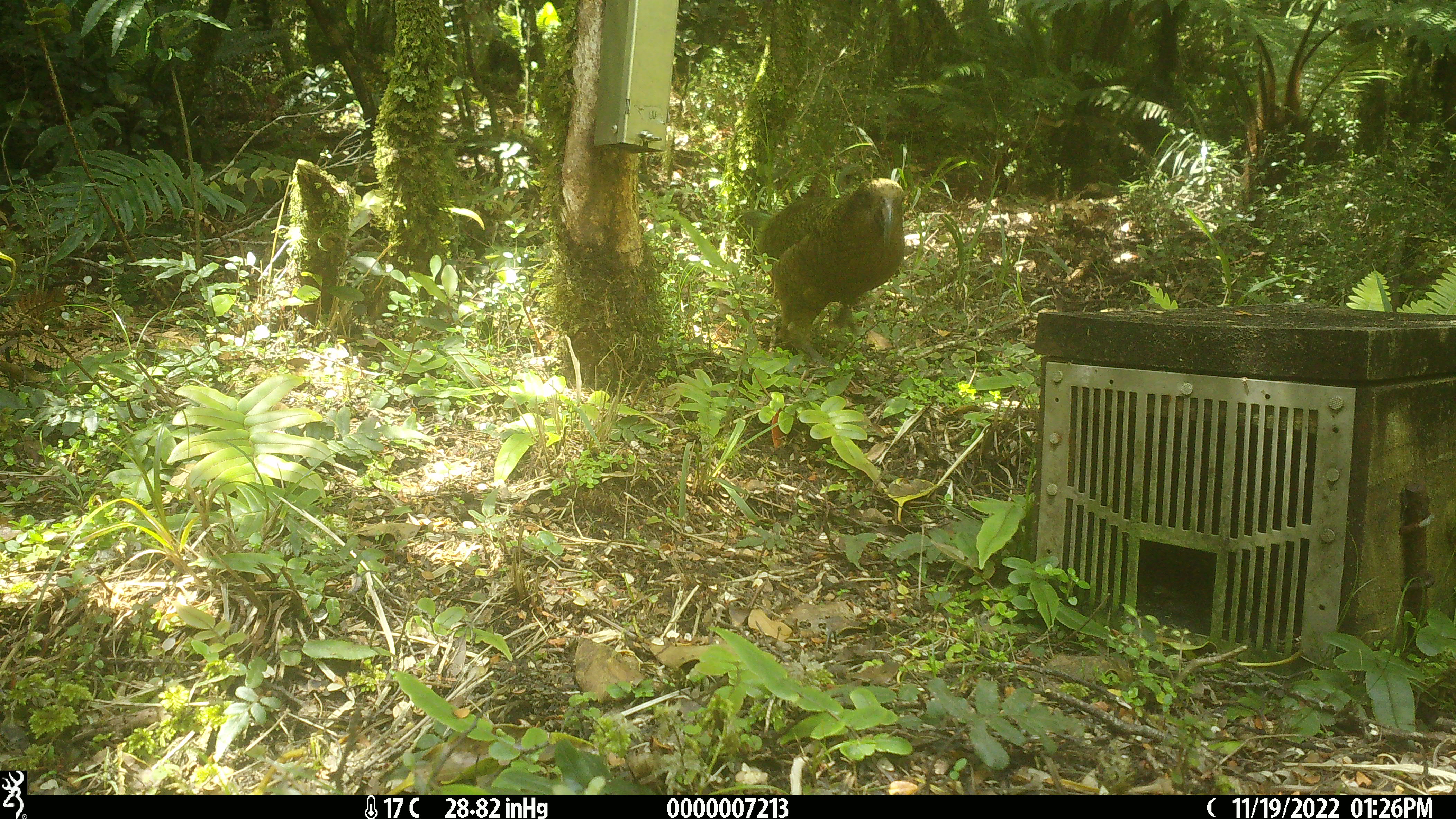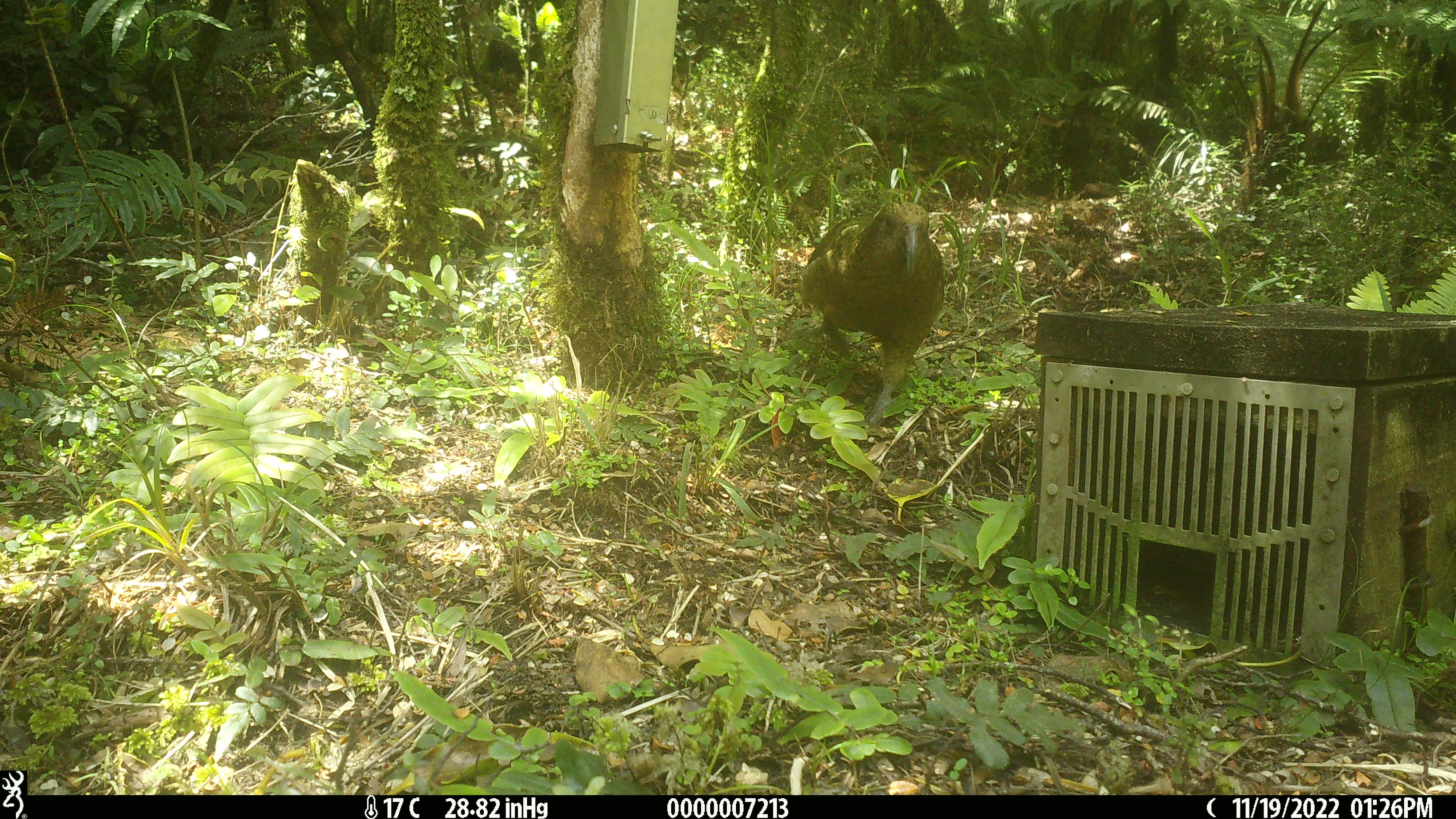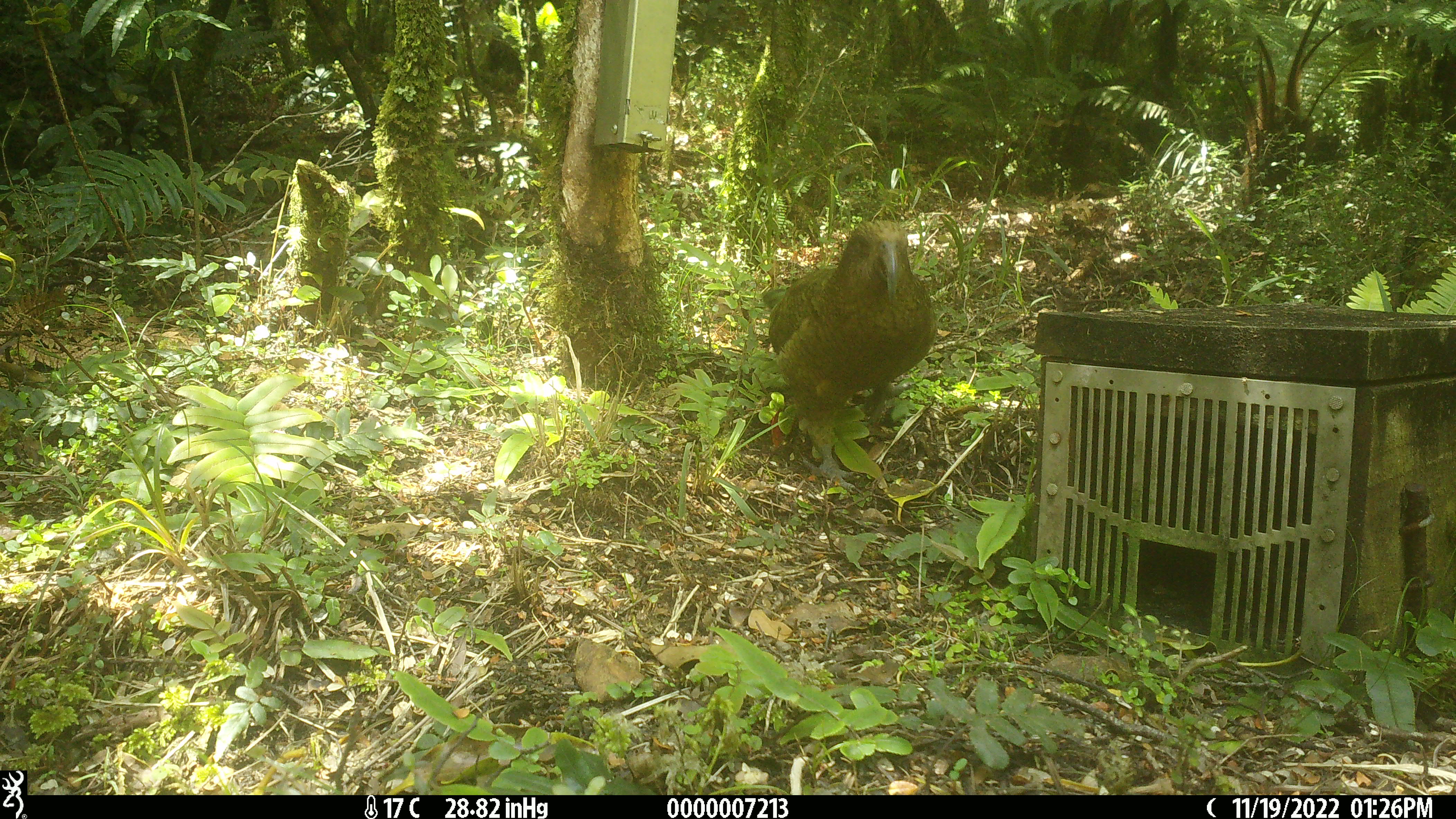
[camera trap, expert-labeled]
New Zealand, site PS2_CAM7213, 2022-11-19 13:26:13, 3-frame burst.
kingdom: Animalia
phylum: Chordata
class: Aves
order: Psittaciformes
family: Strigopidae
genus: Nestor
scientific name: Nestor notabilis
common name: kea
Kea (Nestor notabilis).